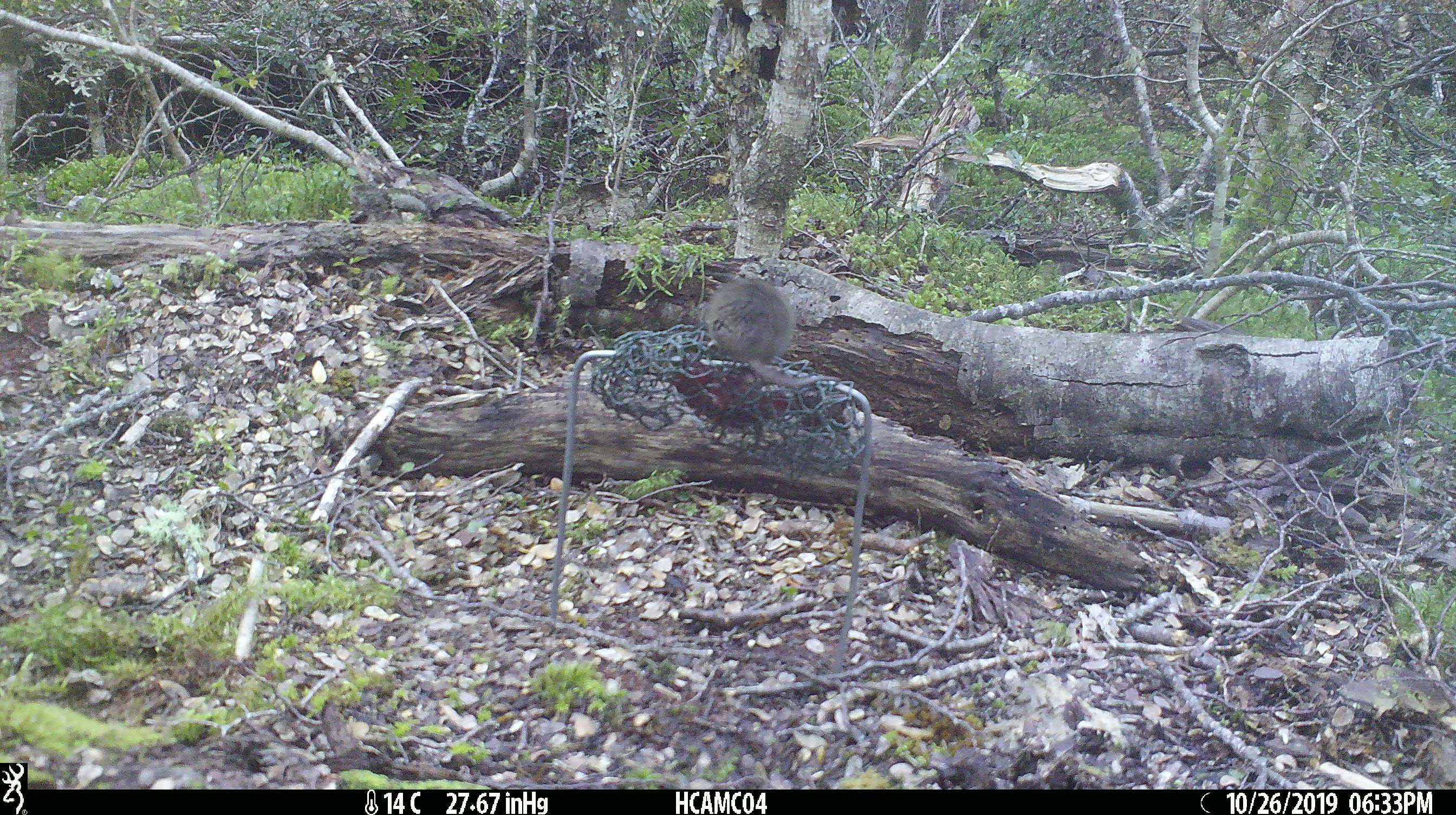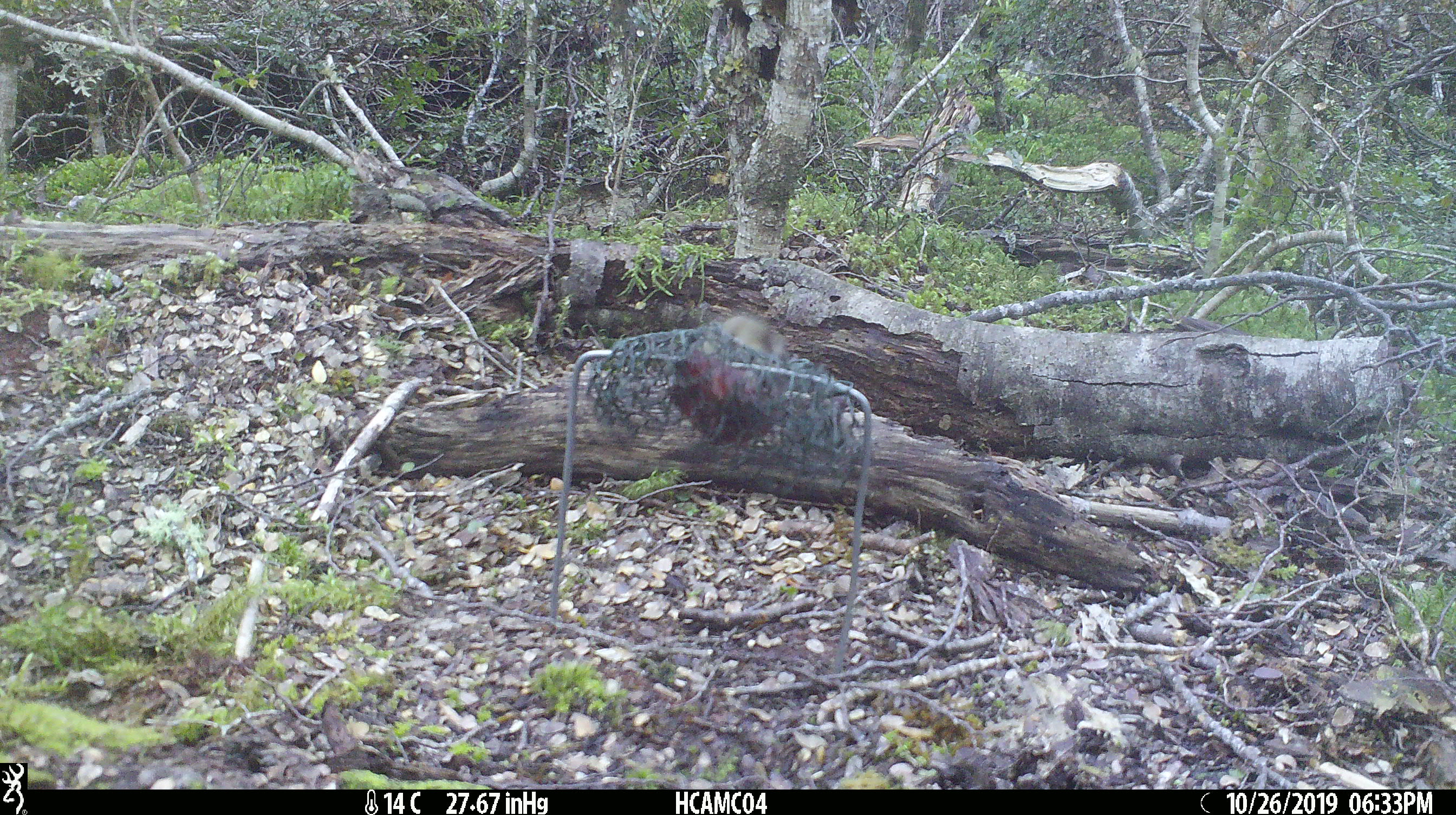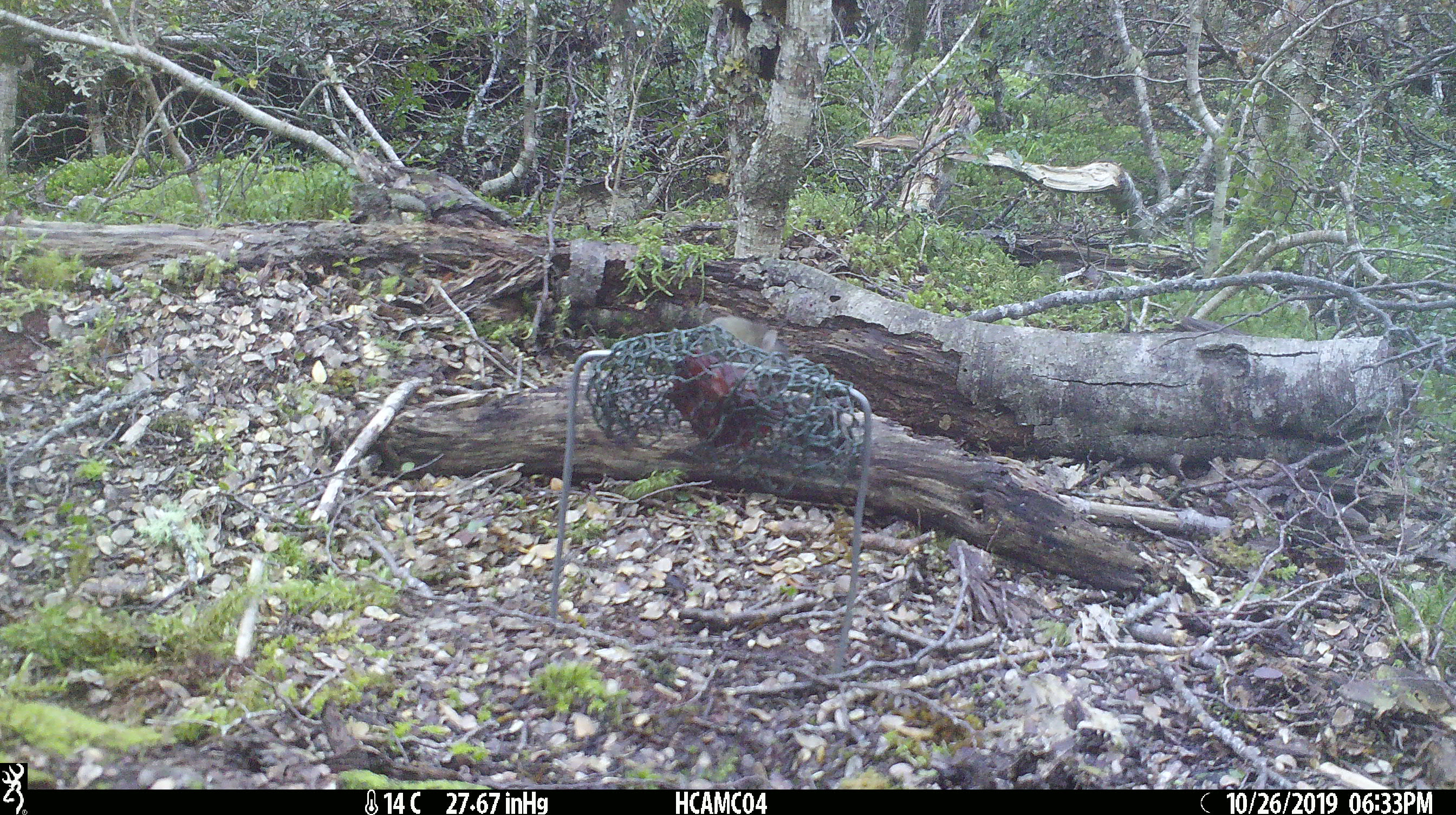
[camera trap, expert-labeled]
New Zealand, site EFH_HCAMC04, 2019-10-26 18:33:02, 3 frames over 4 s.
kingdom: Animalia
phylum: Chordata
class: Mammalia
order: Rodentia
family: Muridae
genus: Mus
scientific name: Mus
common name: mouse